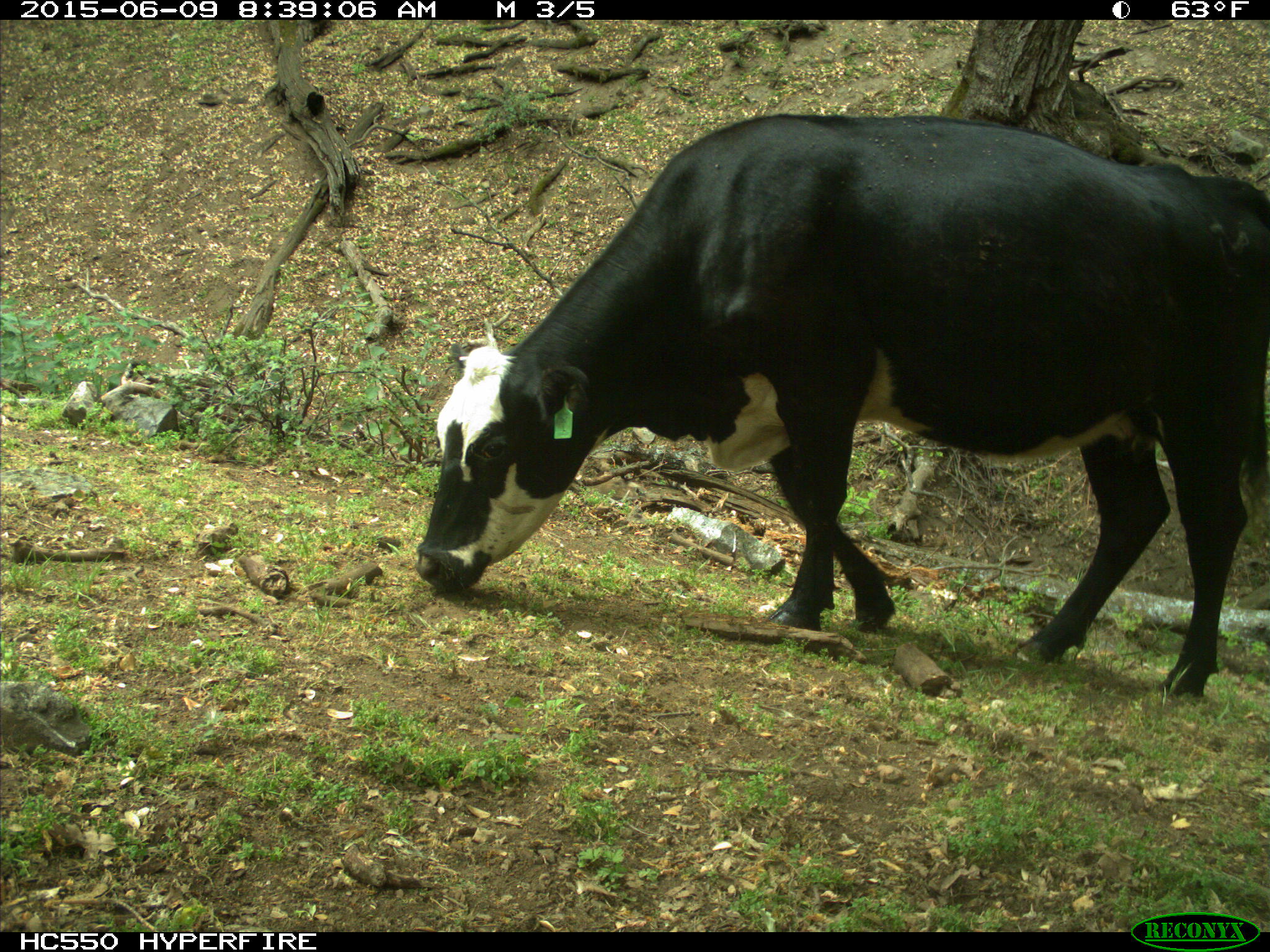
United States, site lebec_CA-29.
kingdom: Animalia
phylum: Chordata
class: Mammalia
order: Artiodactyla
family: Bovidae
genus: Bos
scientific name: Bos taurus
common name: domestic cow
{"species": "Bos taurus (domestic cow)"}